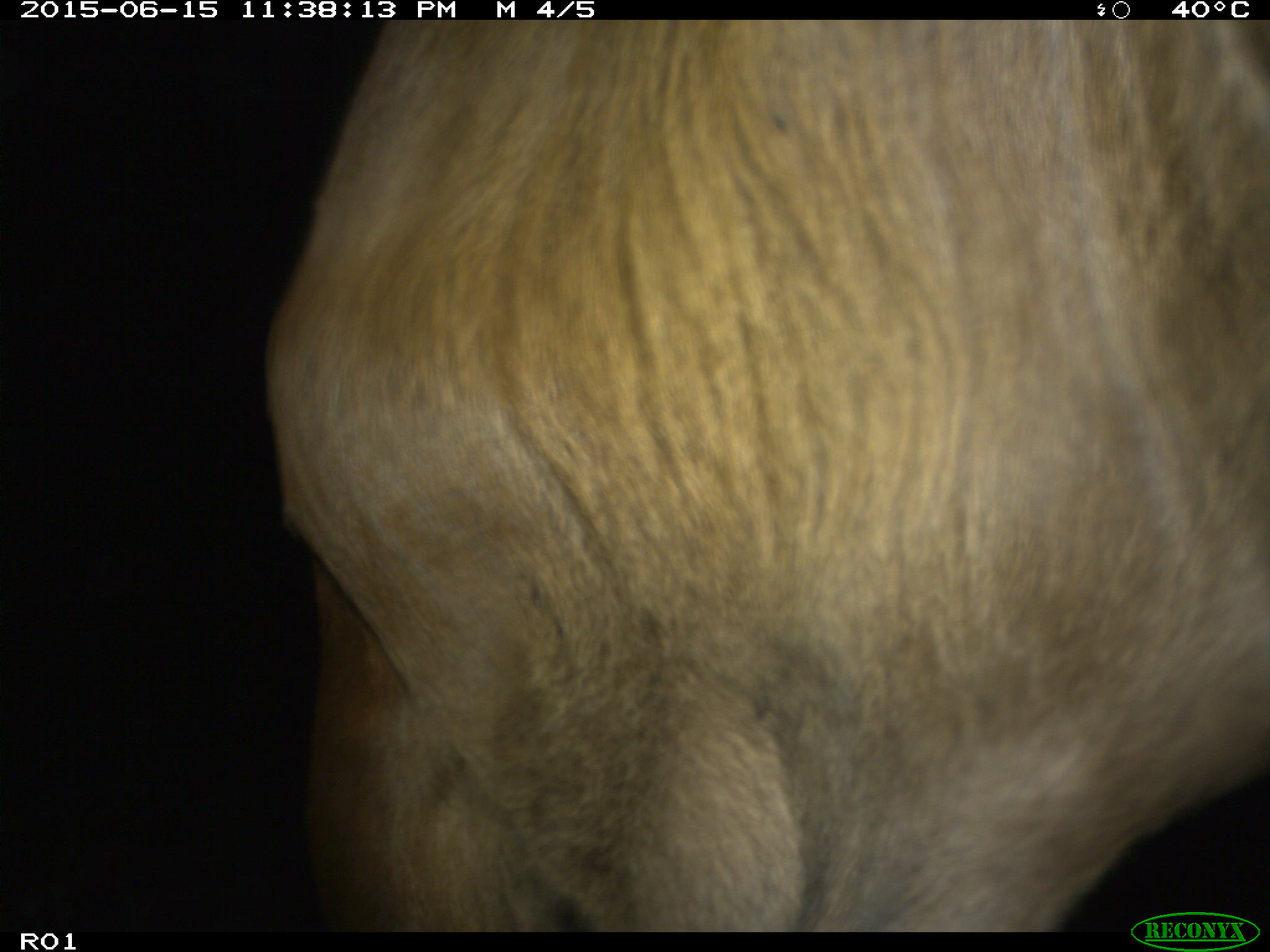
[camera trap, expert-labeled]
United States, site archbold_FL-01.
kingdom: Animalia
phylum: Chordata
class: Mammalia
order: Artiodactyla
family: Bovidae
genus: Bos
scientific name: Bos taurus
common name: domestic cow